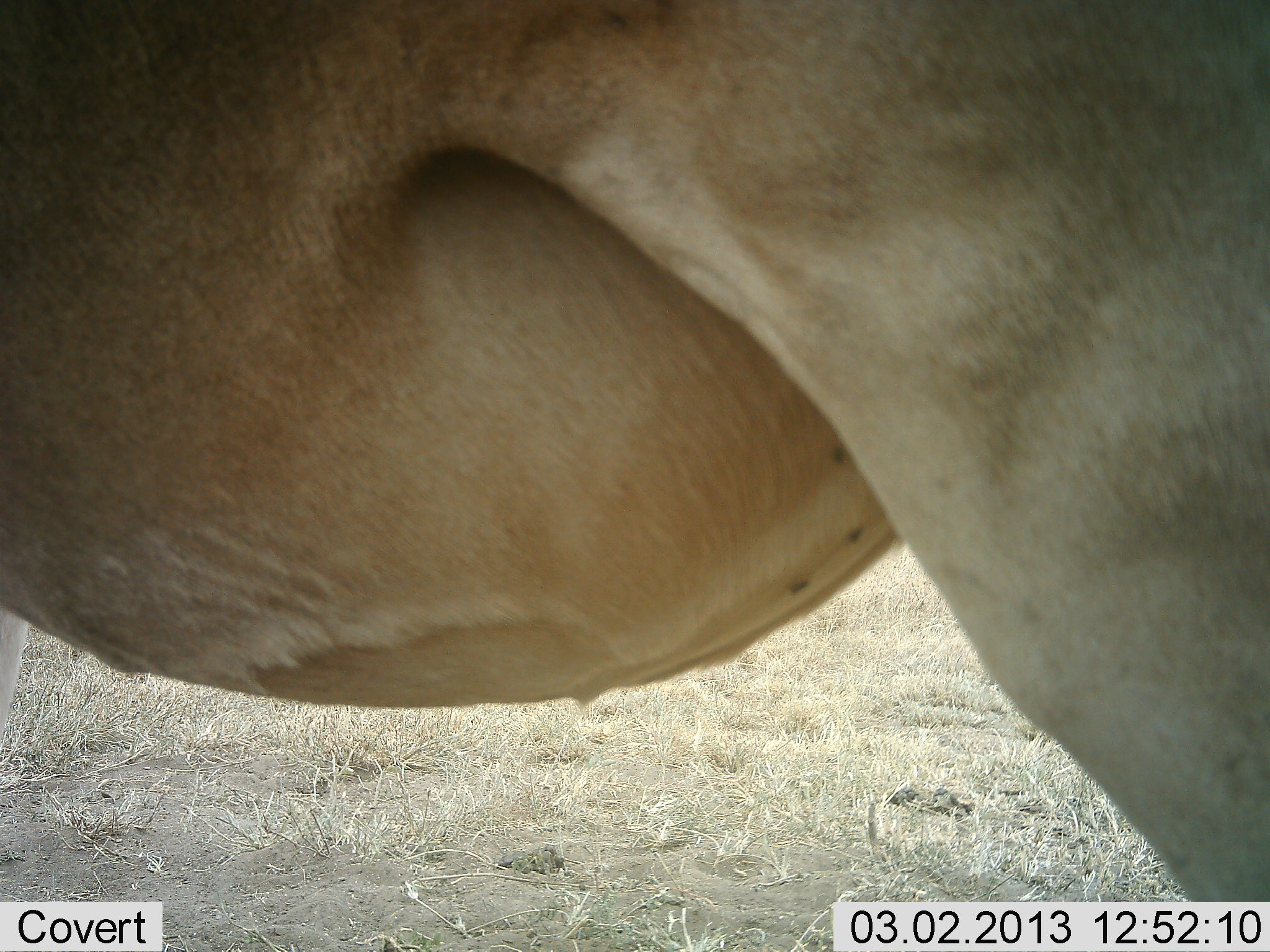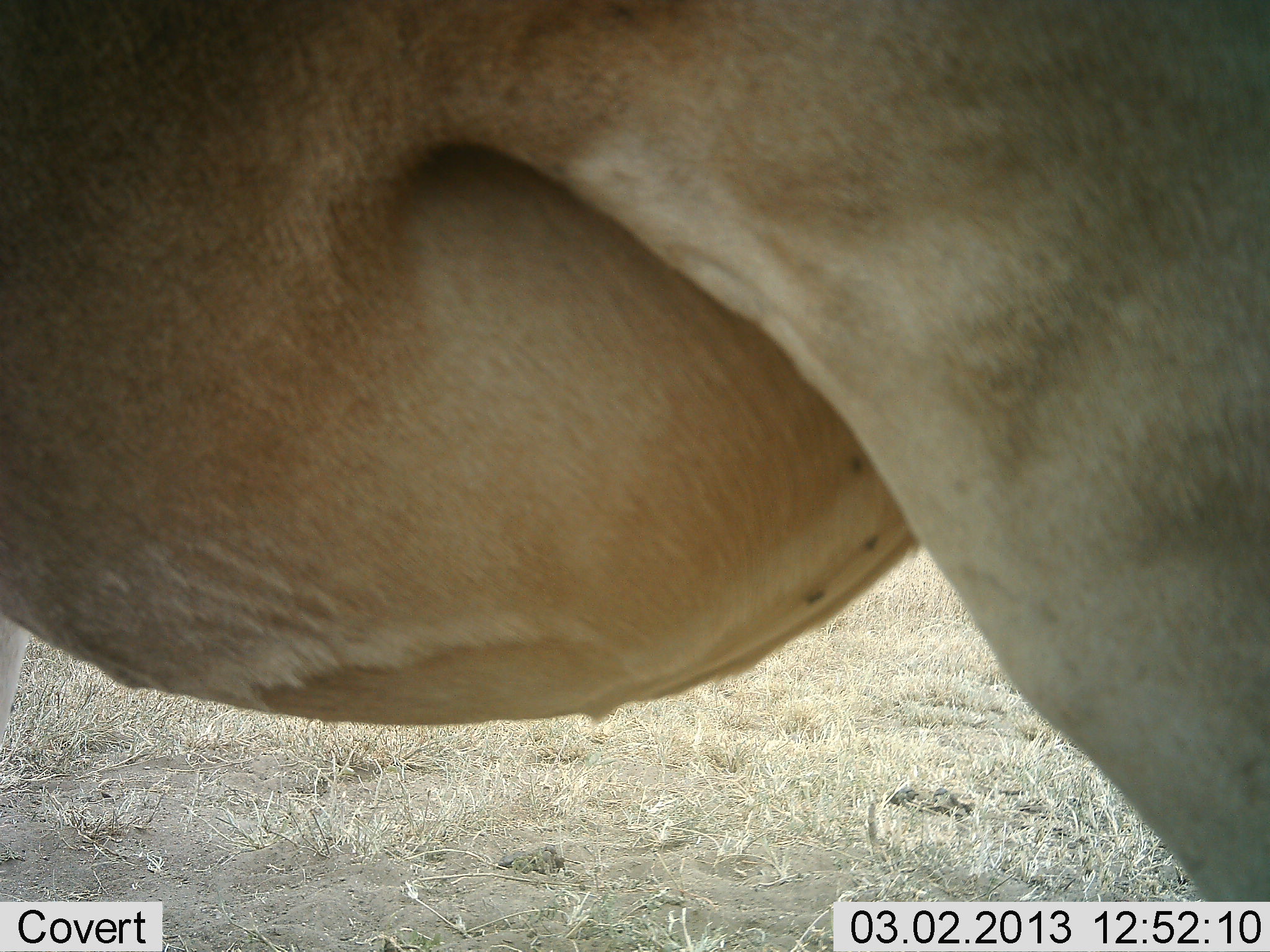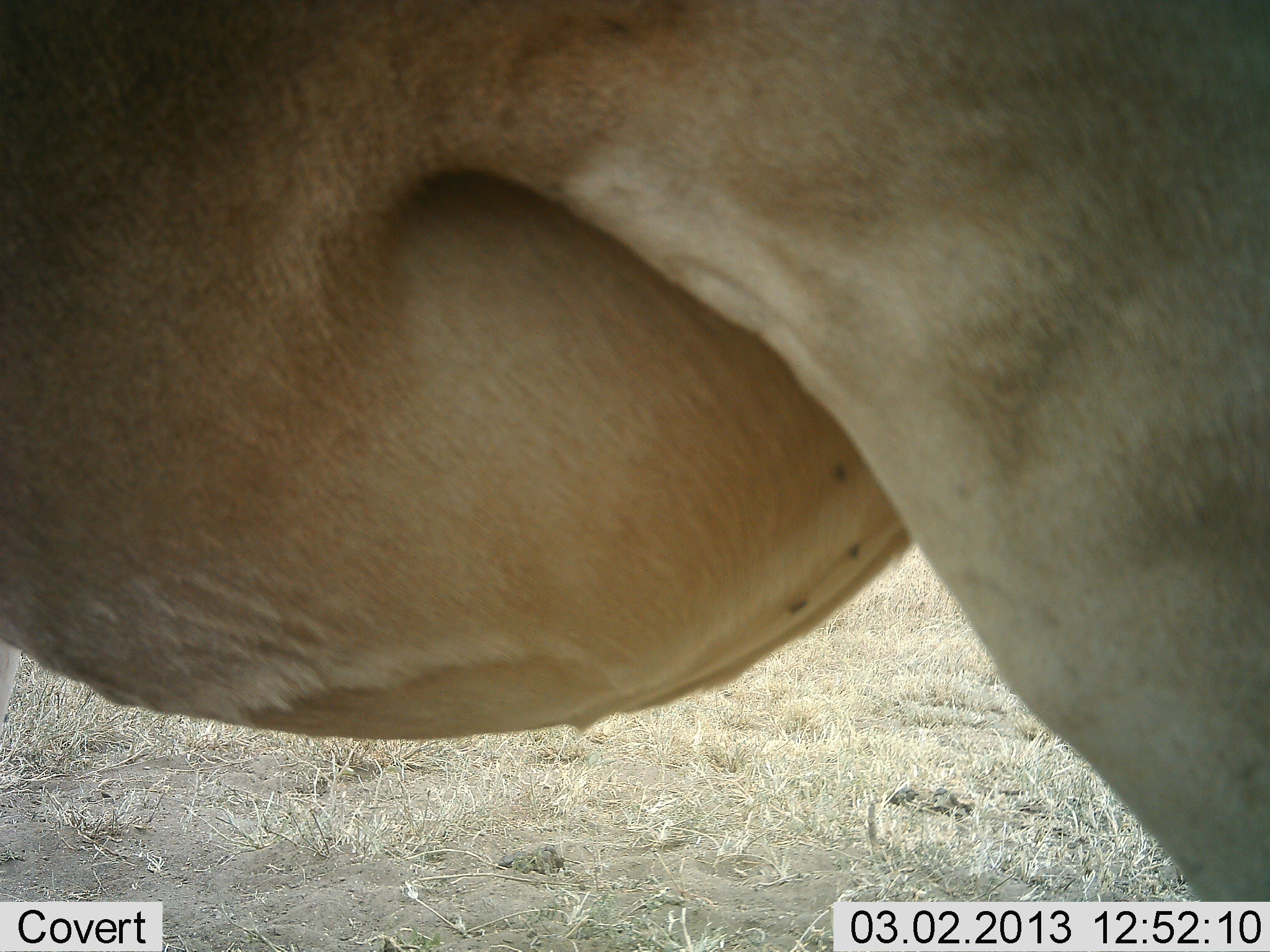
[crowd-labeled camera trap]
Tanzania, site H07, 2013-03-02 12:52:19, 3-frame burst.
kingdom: Animalia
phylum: Chordata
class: Mammalia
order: Artiodactyla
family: Bovidae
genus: Alcelaphus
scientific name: Alcelaphus buselaphus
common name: hartebeest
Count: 1.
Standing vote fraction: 100%.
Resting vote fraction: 0%.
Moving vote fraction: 0%.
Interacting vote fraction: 0%.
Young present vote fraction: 0%.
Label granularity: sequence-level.